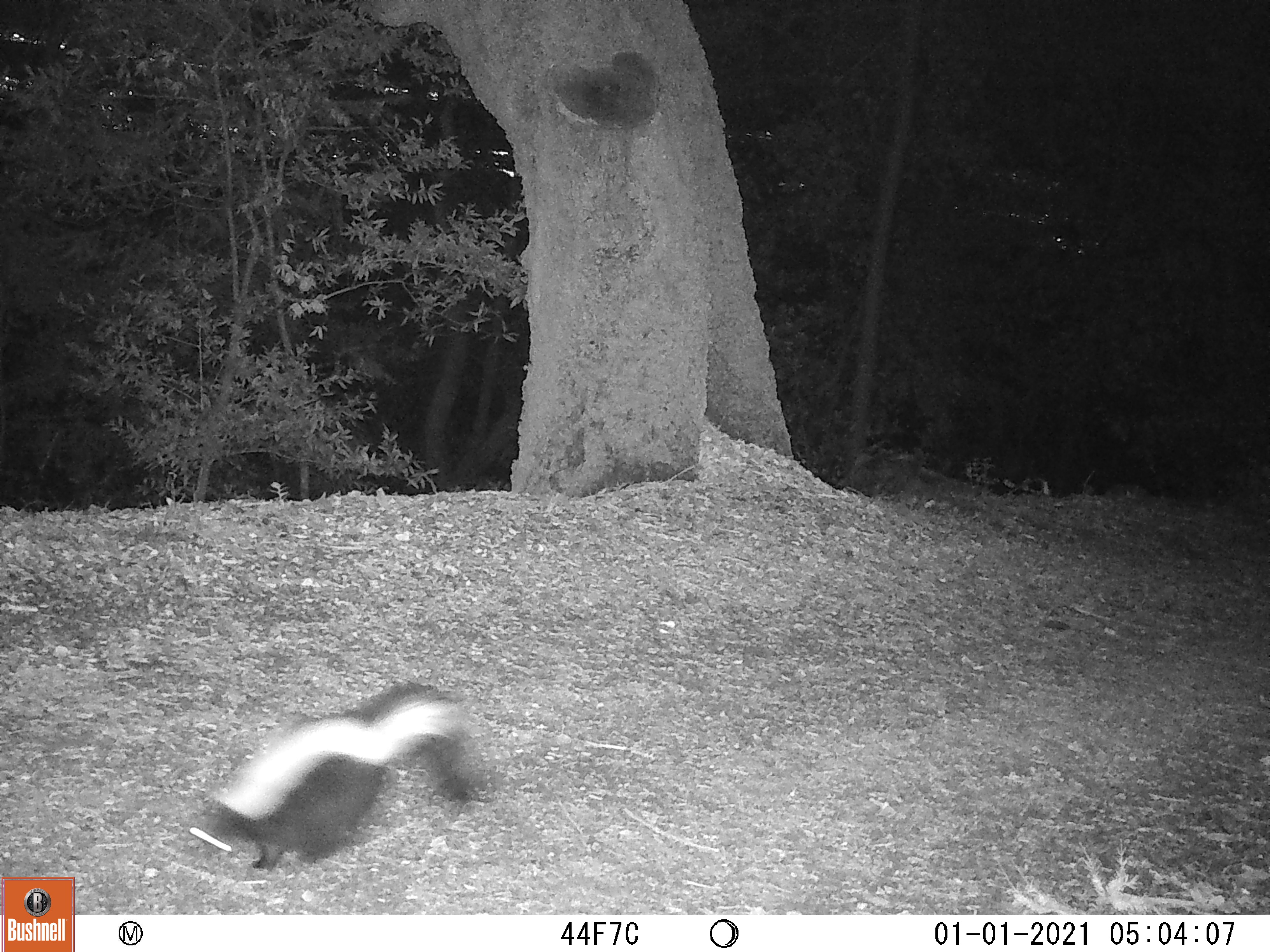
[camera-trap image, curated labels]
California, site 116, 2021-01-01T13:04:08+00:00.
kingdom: Animalia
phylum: Chordata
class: Mammalia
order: Carnivora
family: Mephitidae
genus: Mephitis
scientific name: Mephitis mephitis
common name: striped skunk